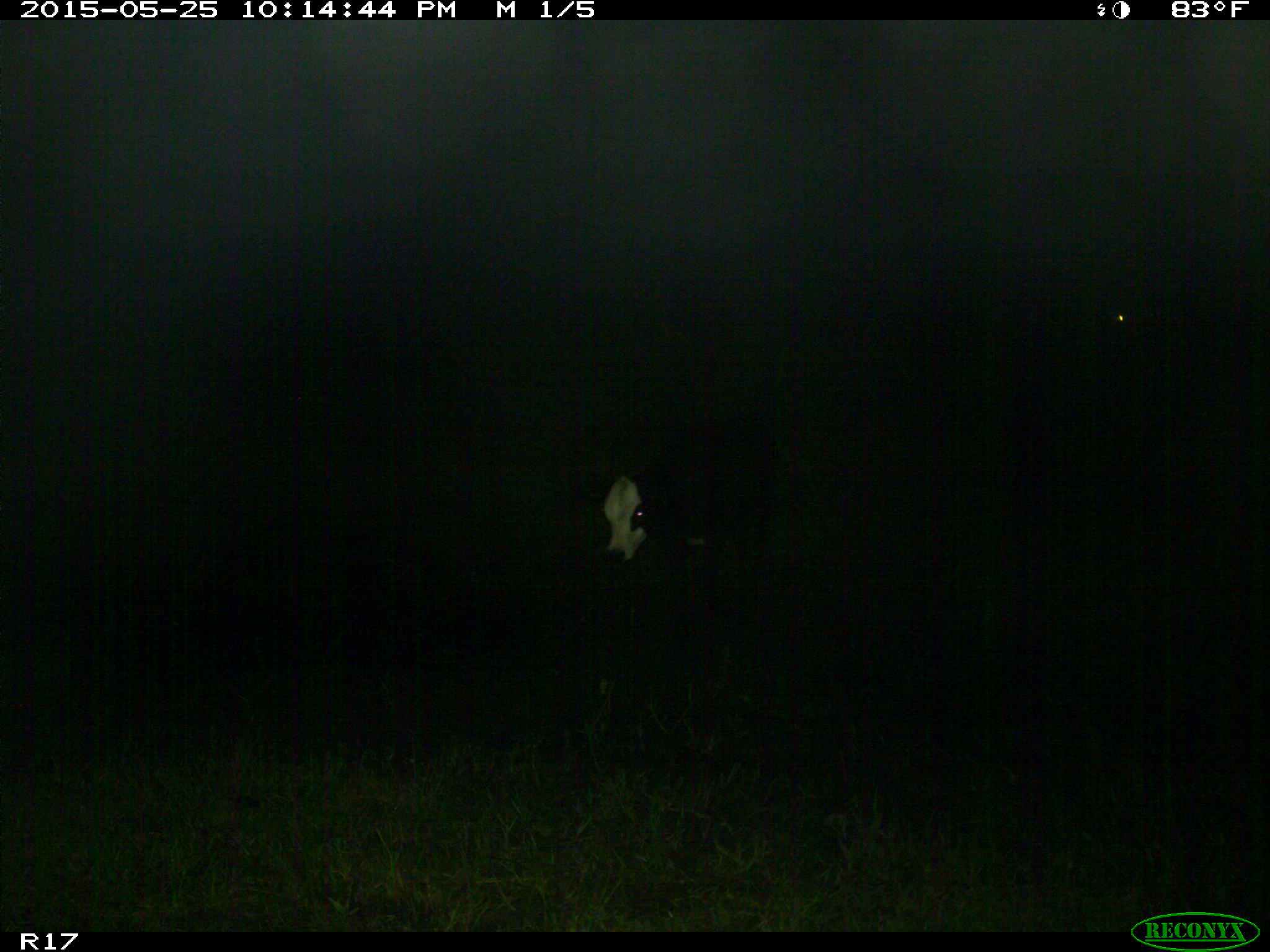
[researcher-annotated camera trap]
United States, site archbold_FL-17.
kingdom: Animalia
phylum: Chordata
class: Mammalia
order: Artiodactyla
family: Bovidae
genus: Bos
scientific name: Bos taurus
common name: domestic cow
Bos taurus (domestic cow).